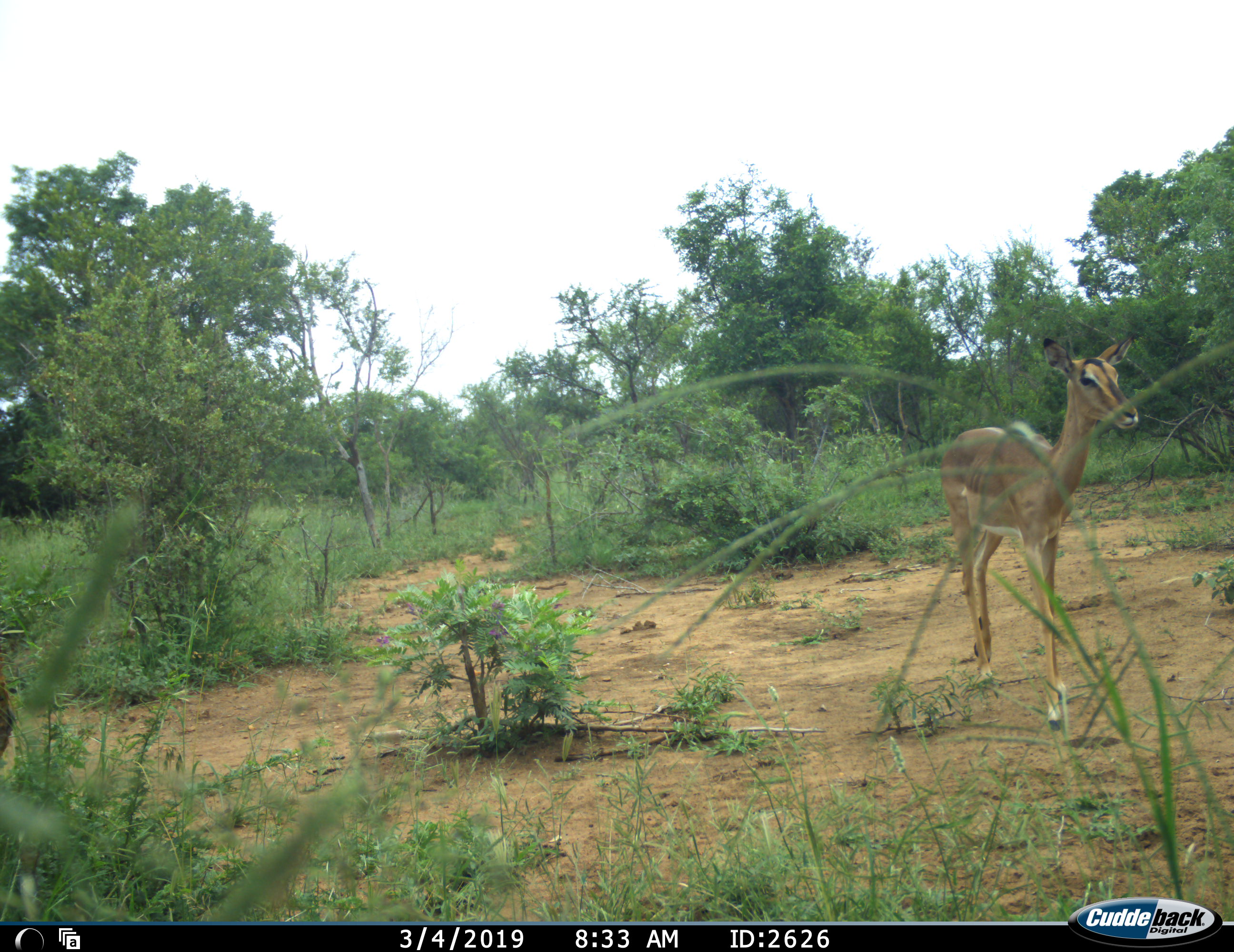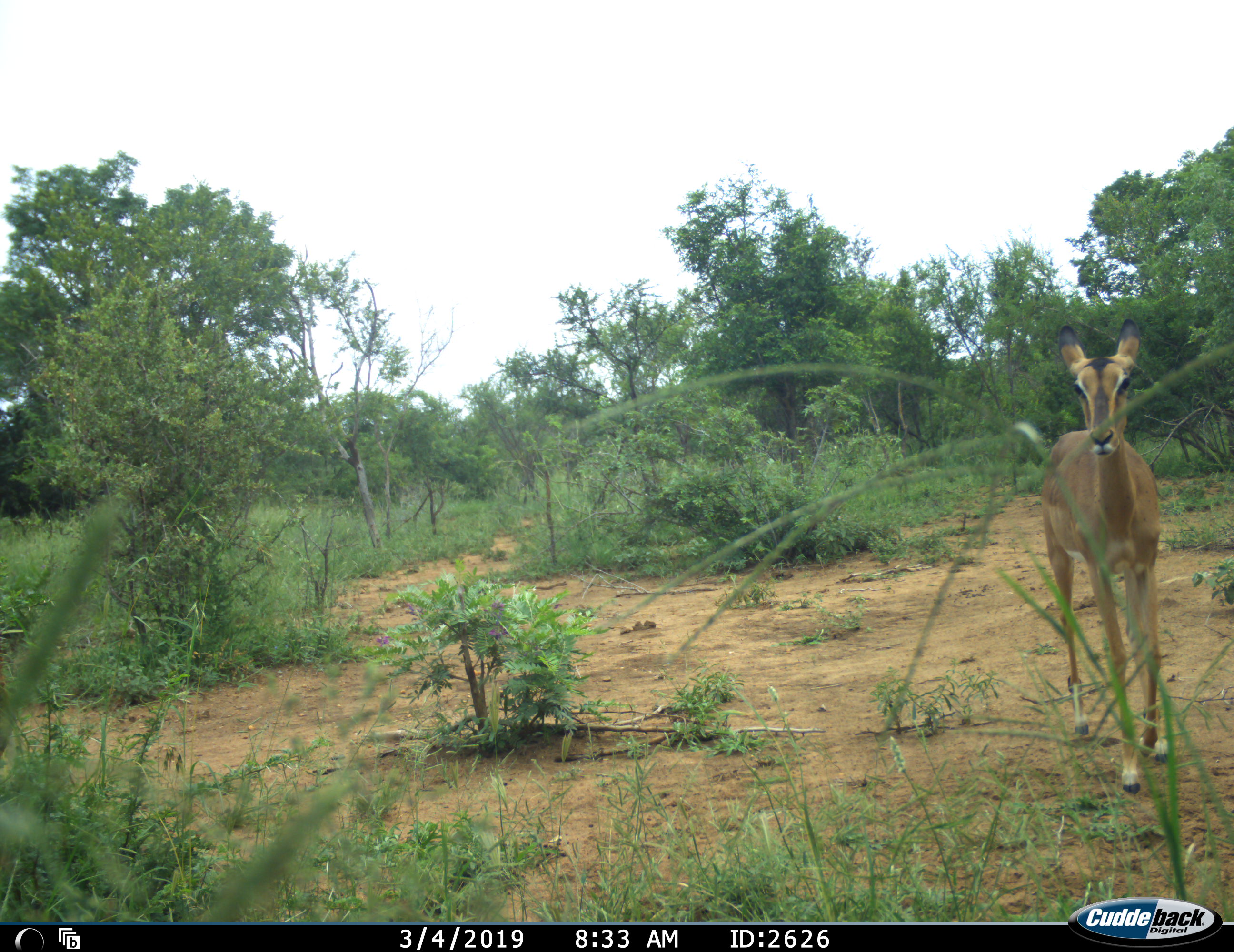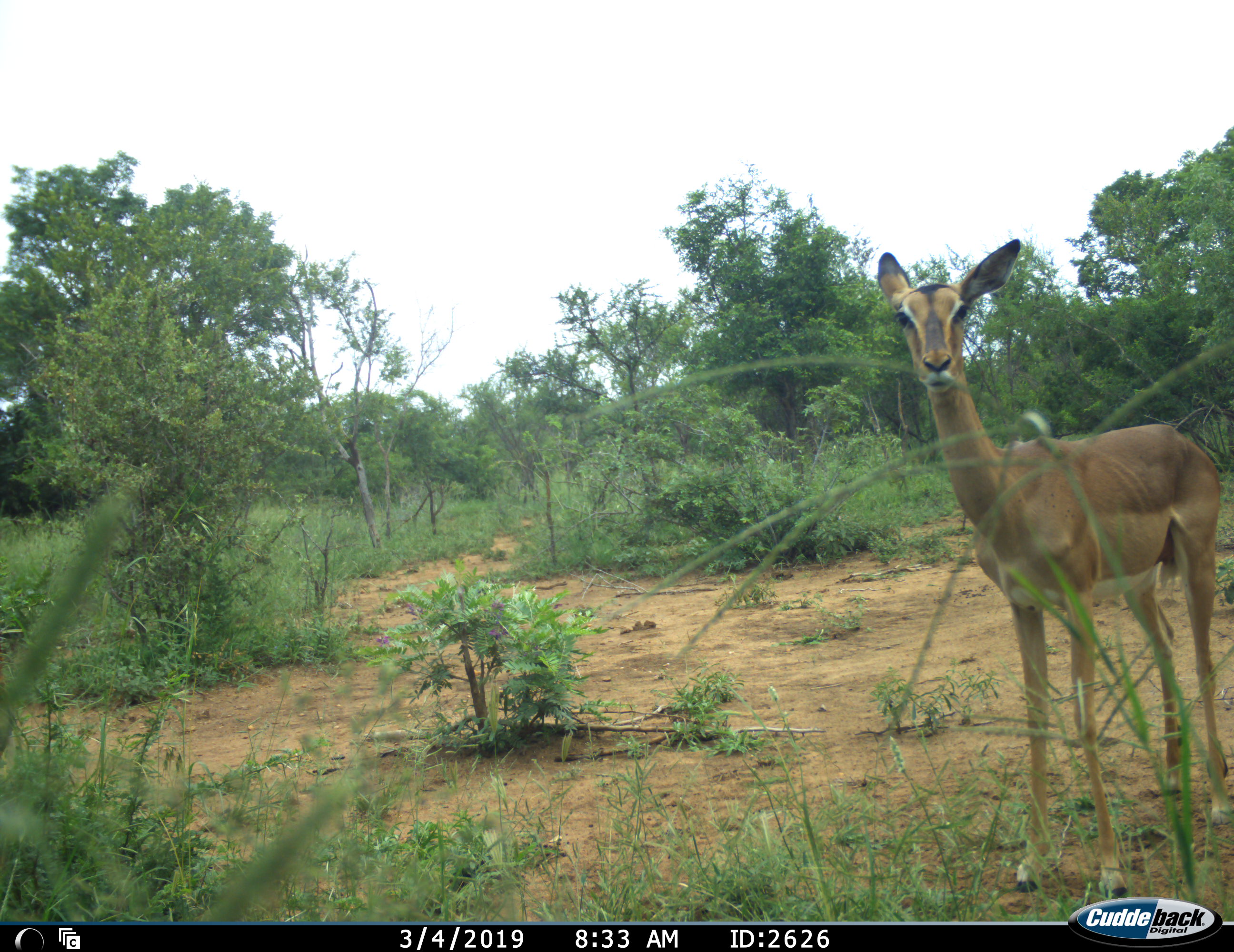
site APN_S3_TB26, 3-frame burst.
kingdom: Animalia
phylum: Chordata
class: Mammalia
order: Artiodactyla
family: Bovidae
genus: Aepyceros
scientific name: Aepyceros melampus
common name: impala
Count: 1.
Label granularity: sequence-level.